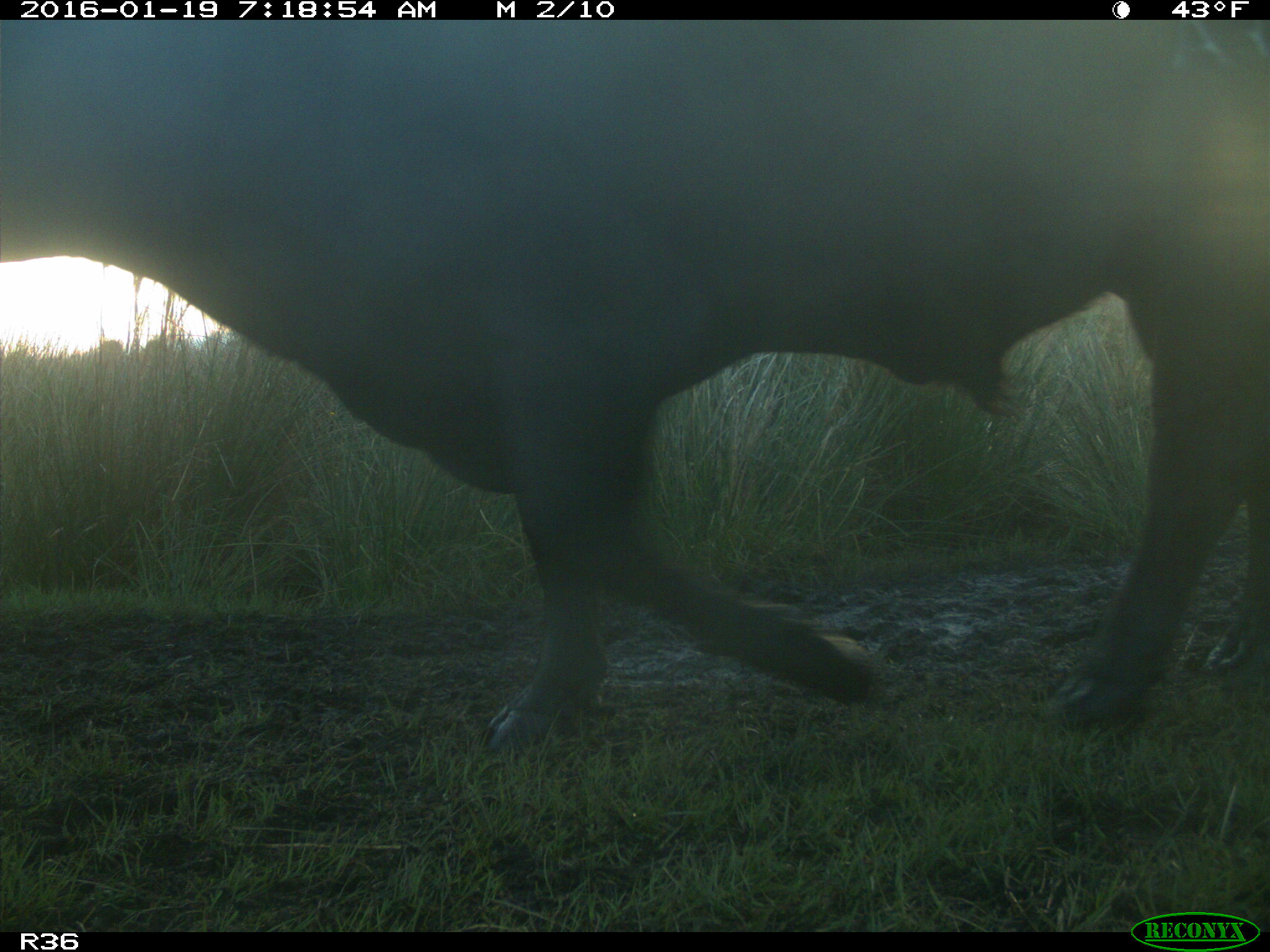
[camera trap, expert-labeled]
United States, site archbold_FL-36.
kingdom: Animalia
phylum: Chordata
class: Mammalia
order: Artiodactyla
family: Bovidae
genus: Bos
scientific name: Bos taurus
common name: domestic cow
Bos taurus (domestic cow).